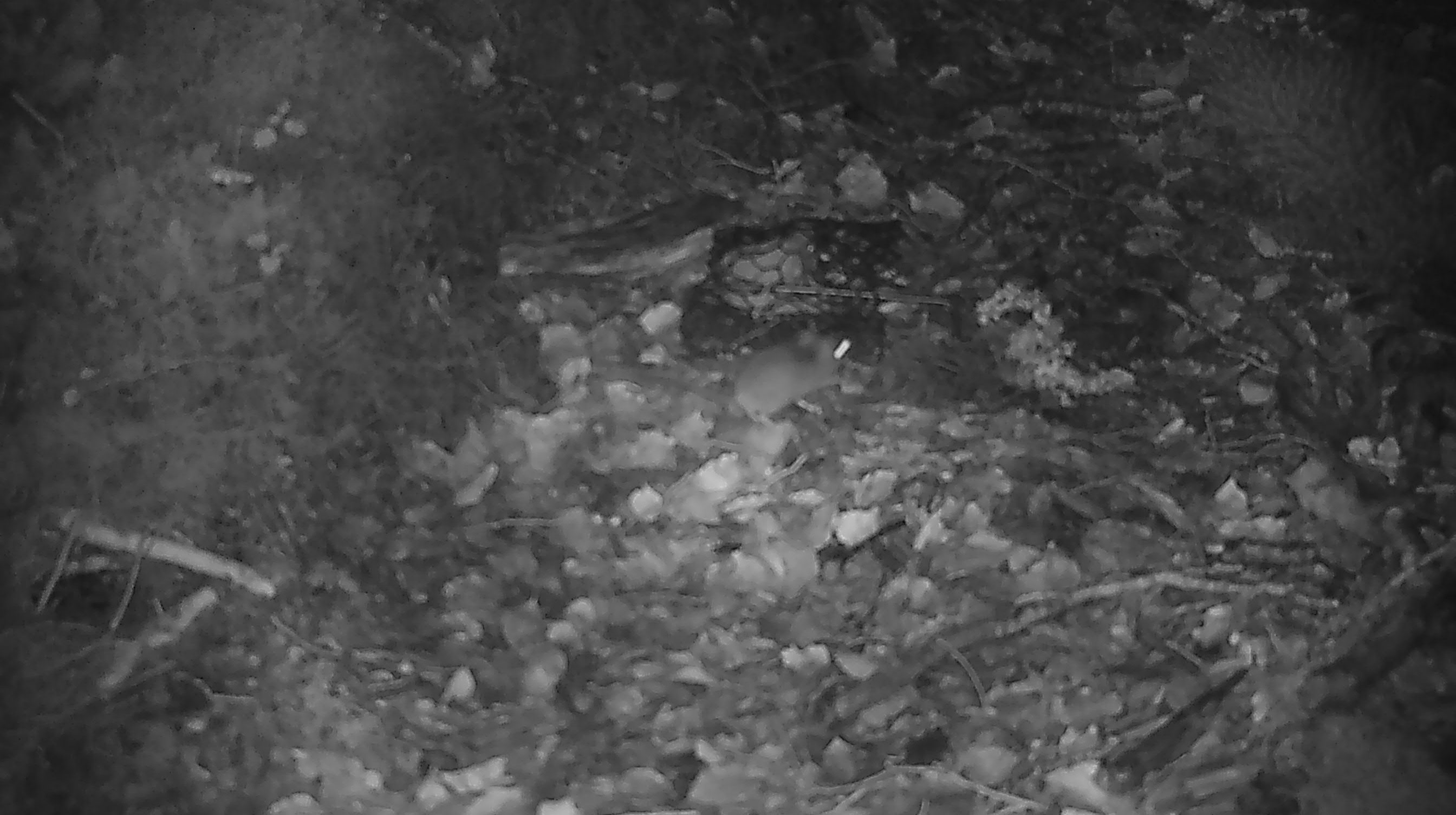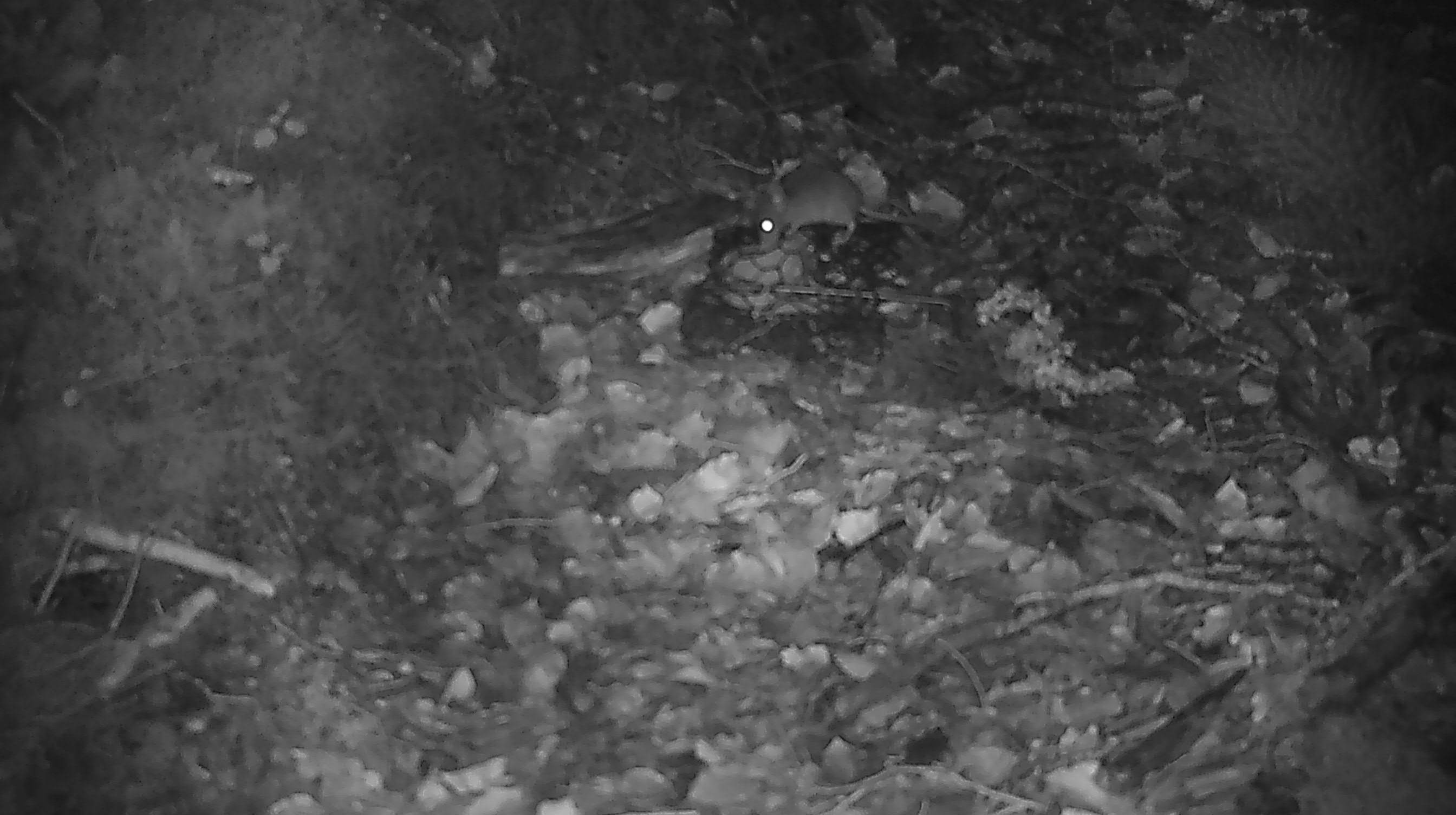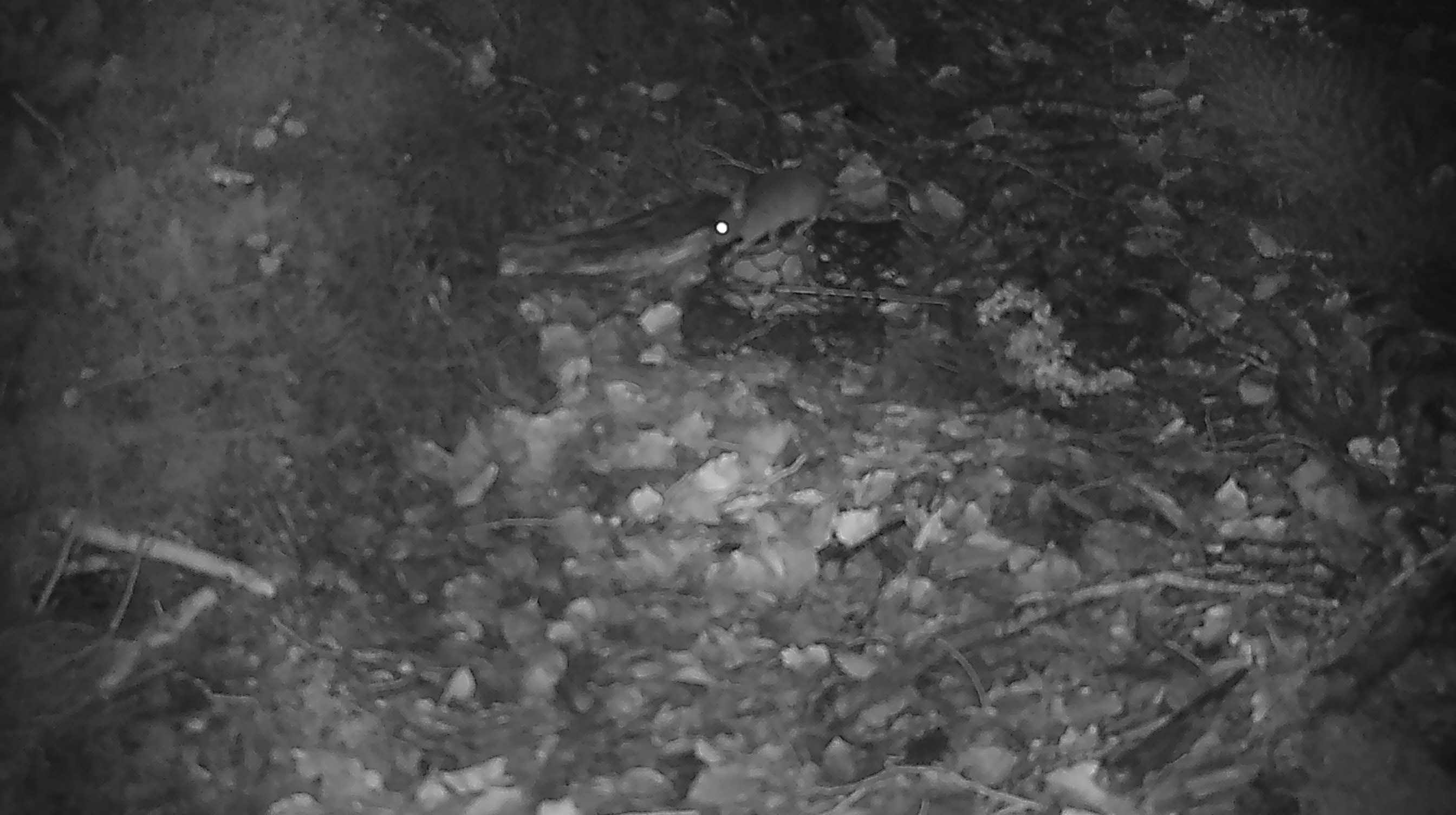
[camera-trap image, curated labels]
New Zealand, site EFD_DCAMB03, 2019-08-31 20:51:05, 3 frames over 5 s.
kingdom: Animalia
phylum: Chordata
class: Mammalia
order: Rodentia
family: Muridae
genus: Mus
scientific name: Mus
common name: mouse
Mouse (Mus).